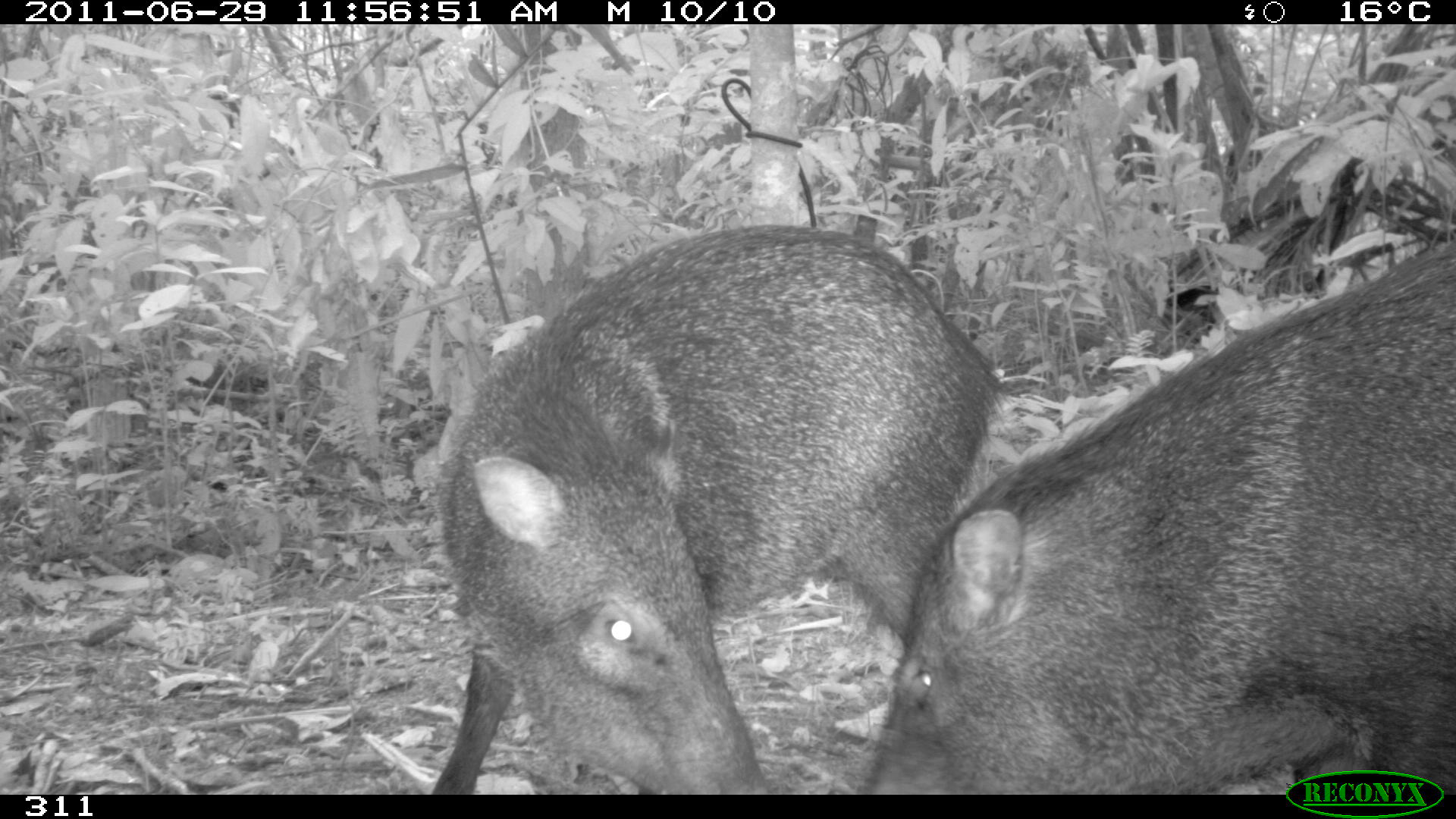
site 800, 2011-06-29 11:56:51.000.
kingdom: Animalia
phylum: Chordata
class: Mammalia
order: Artiodactyla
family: Tayassuidae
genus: Pecari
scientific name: Pecari tajacu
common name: collared peccary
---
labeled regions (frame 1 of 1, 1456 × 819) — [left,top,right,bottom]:
pecari tajacu: [429,223,1007,792]; [865,241,1456,794]